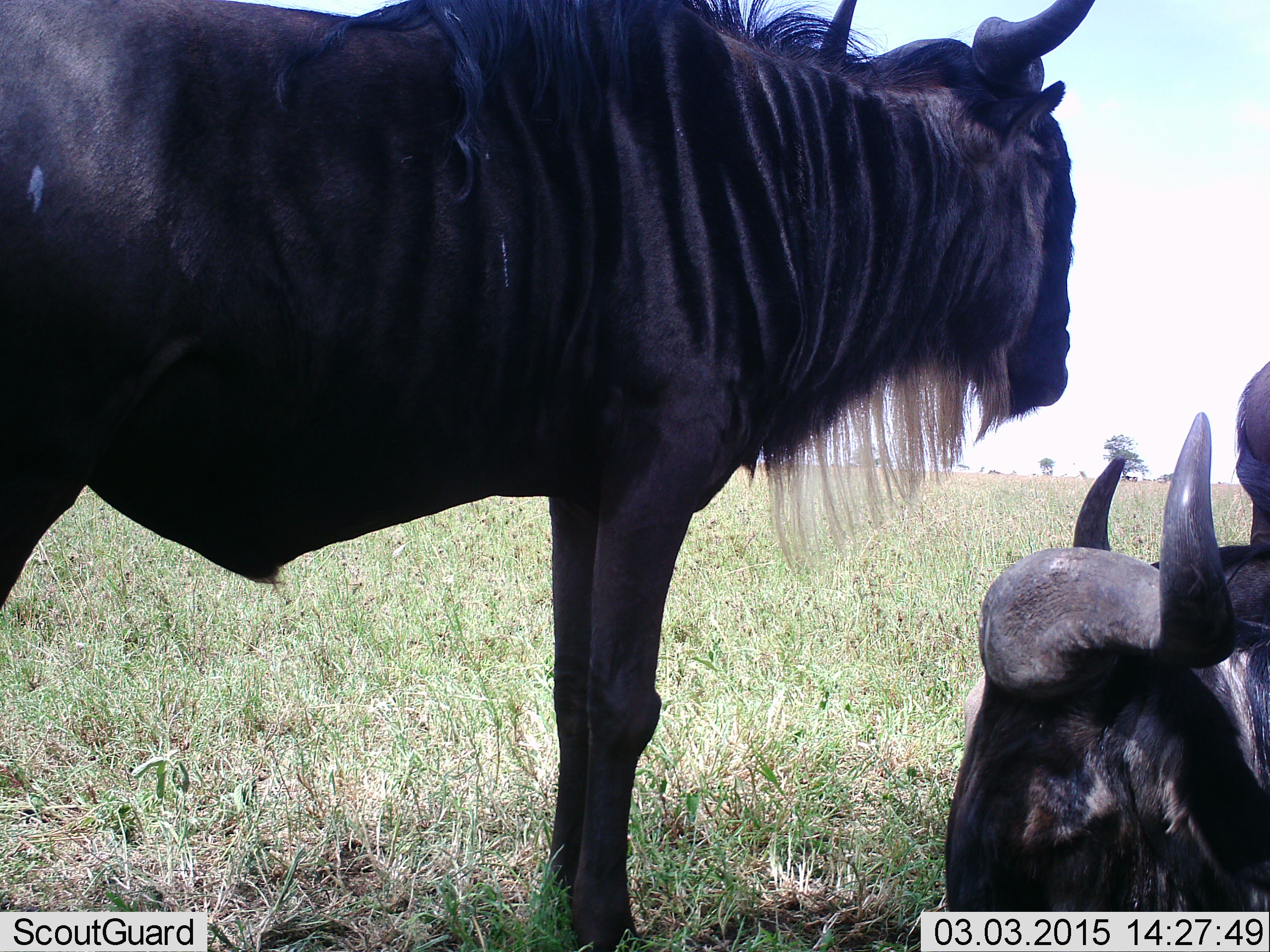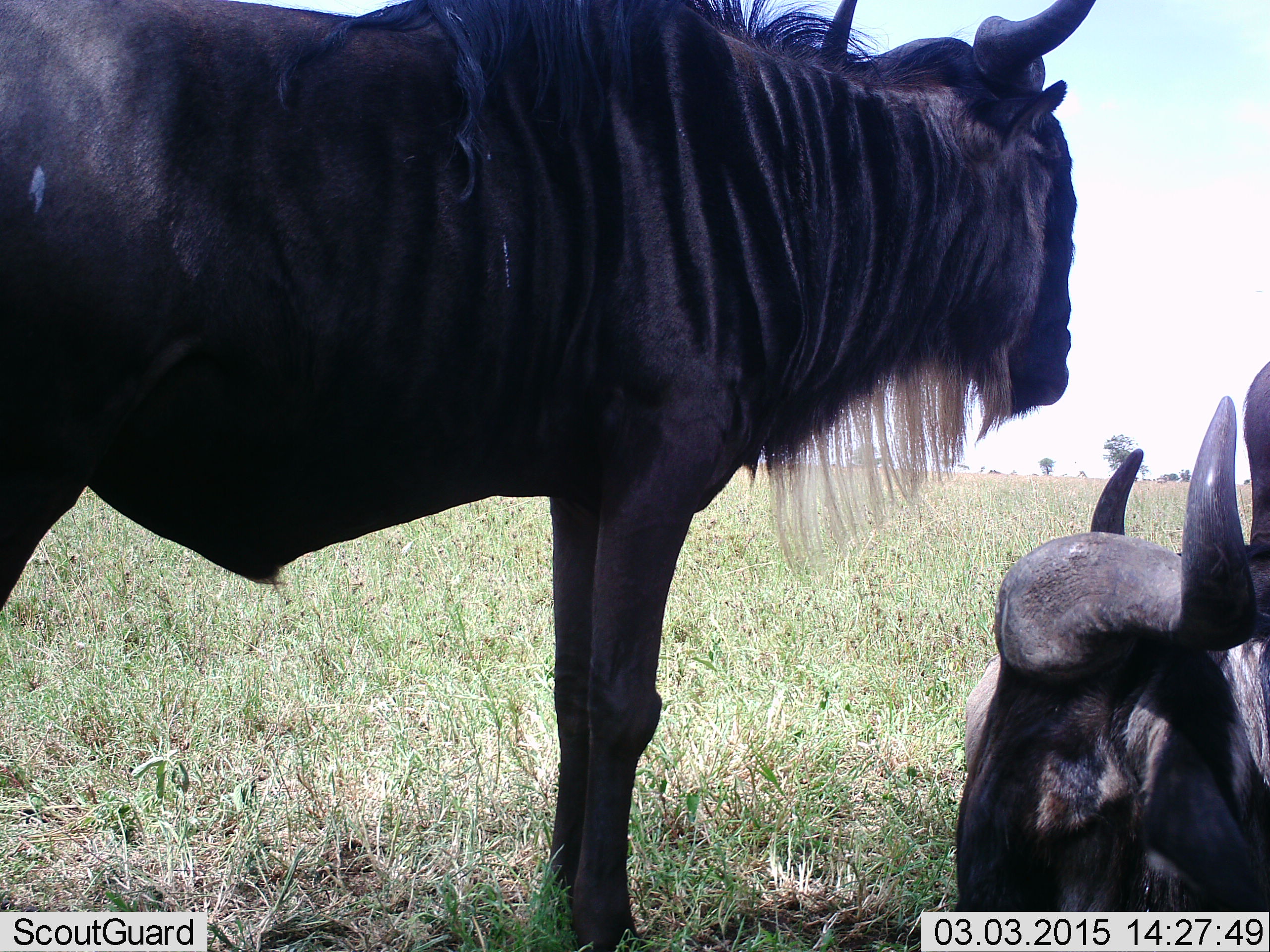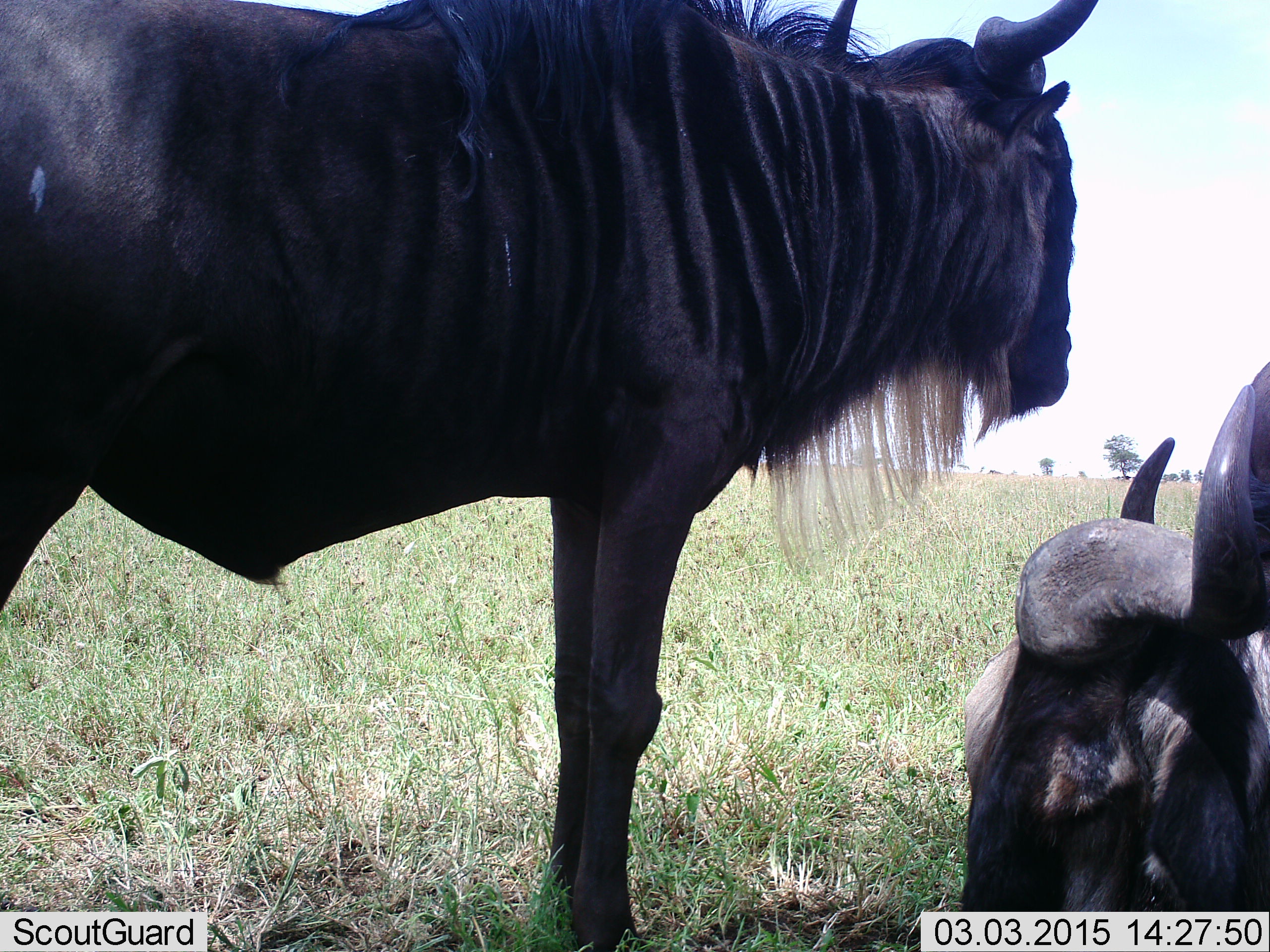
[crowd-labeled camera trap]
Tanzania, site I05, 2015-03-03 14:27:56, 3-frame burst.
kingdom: Animalia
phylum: Chordata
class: Mammalia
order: Artiodactyla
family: Bovidae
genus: Connochaetes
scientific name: Connochaetes taurinus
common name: blue wildebeest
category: wildebeest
Wildebeest (blue wildebeest) (Connochaetes taurinus), count 3. Behavior (volunteer vote fractions): standing 90%, resting 70%, moving 10%, interacting 0%. Young present (vote fraction): 0%. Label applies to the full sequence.